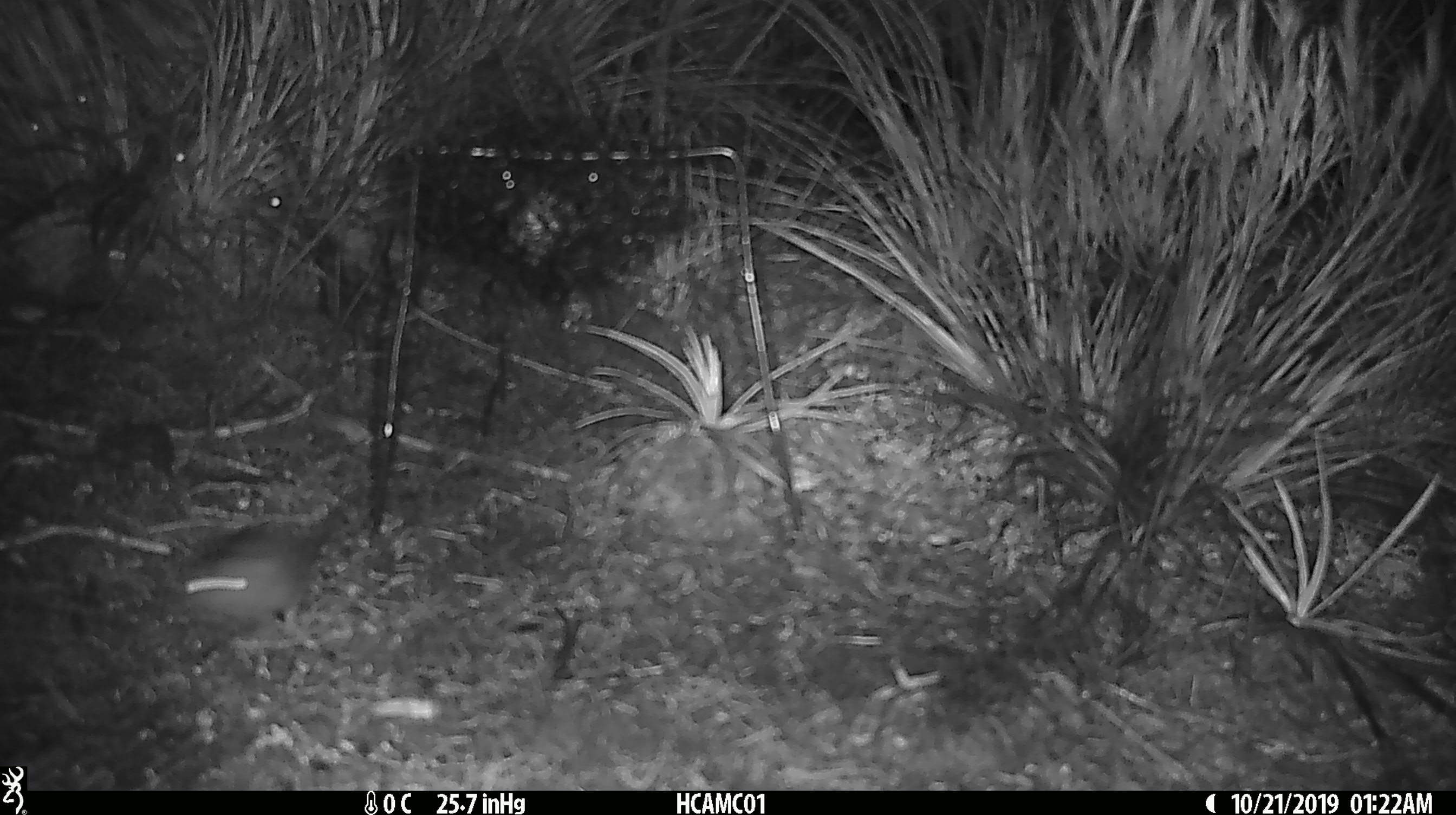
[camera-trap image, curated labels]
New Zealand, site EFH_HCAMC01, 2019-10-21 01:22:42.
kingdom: Animalia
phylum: Chordata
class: Mammalia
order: Rodentia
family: Muridae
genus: Mus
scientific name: Mus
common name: mouse